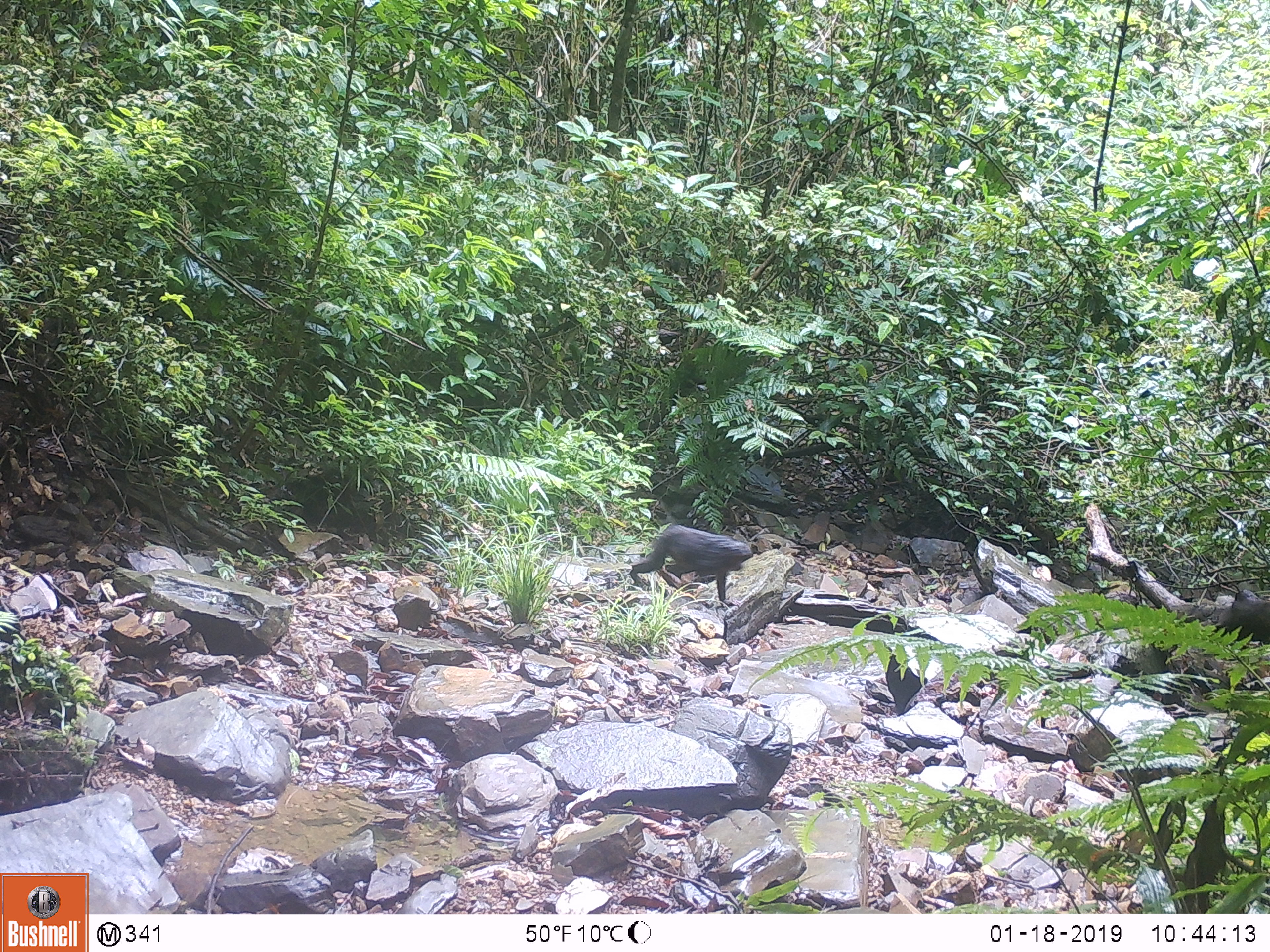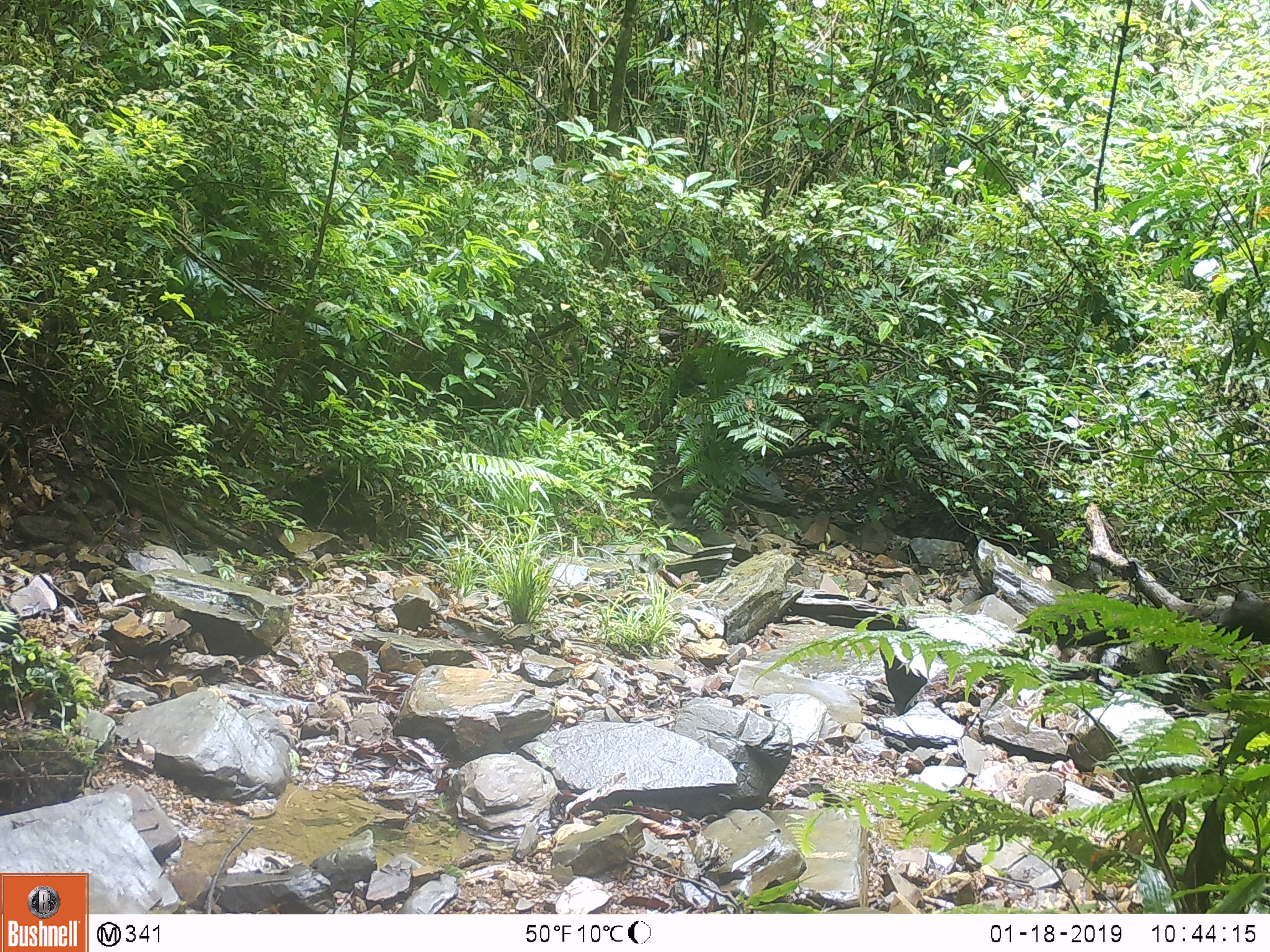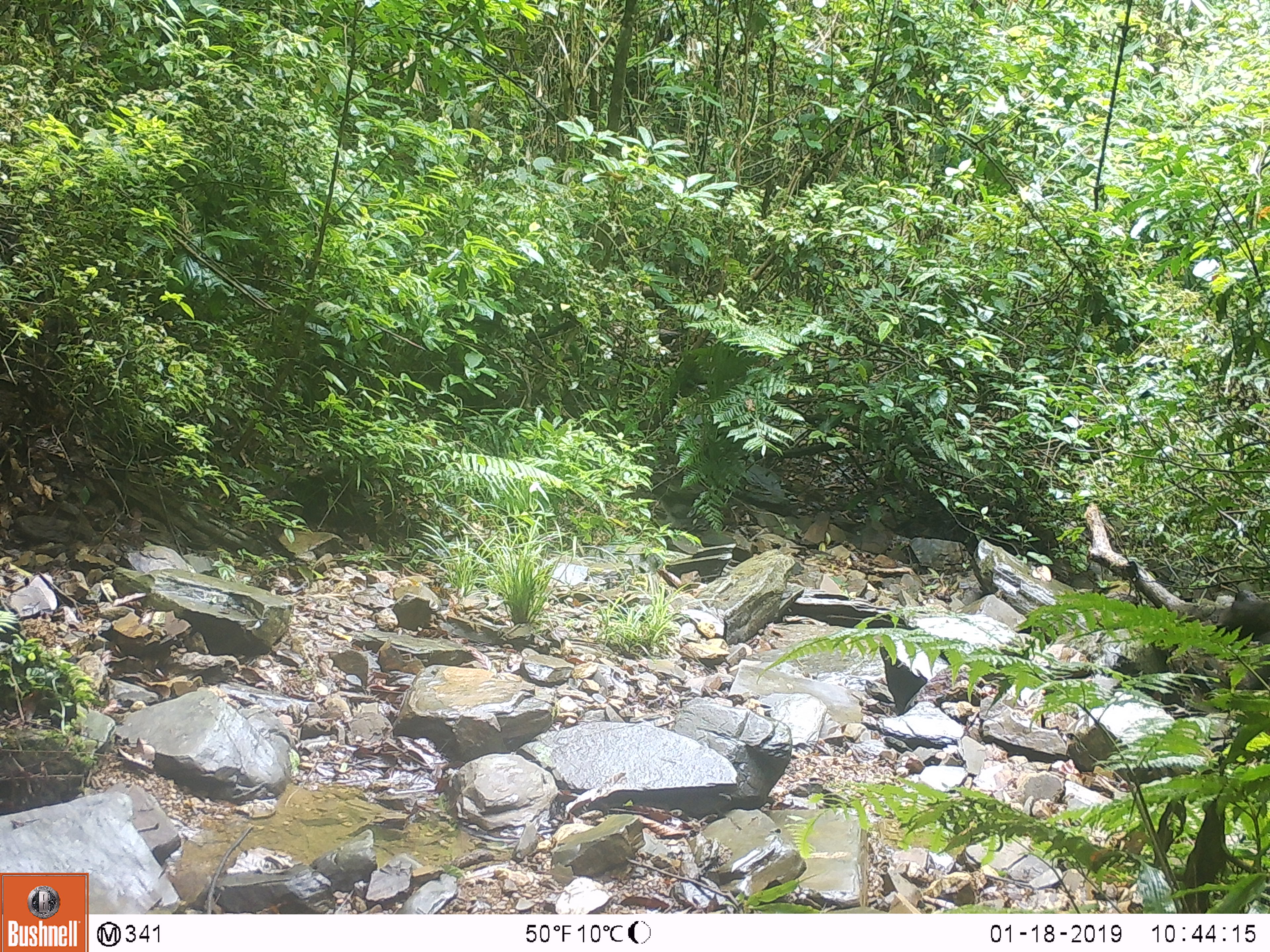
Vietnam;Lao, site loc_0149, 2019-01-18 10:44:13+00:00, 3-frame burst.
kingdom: Animalia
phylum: Chordata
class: Mammalia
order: Primates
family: Cercopithecidae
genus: Macaca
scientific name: Macaca arctoides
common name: stump-tailed macaque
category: stump tailed macaque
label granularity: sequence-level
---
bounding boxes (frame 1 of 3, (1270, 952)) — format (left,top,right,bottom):
stump tailed macaque: (629,524,754,609)